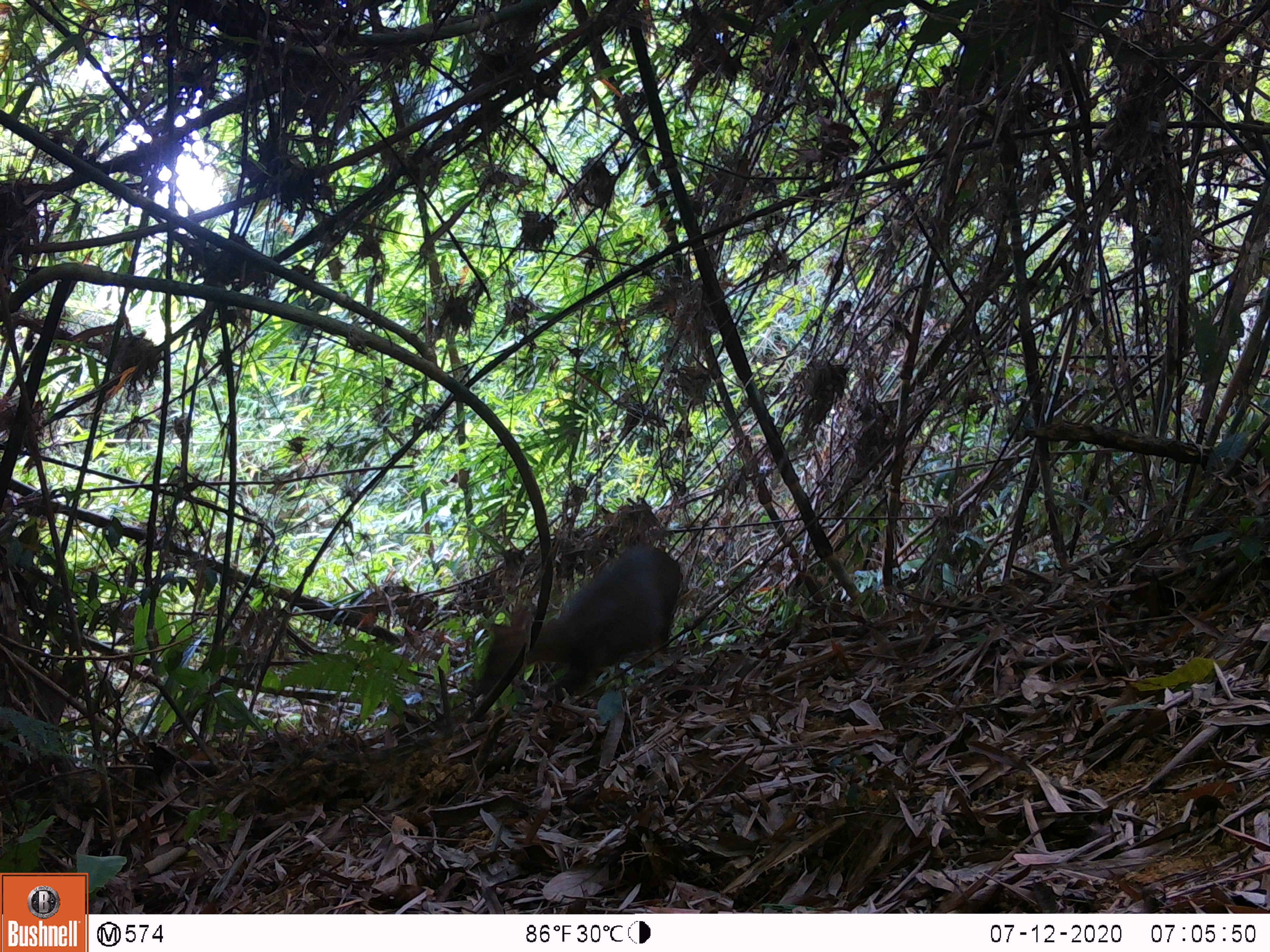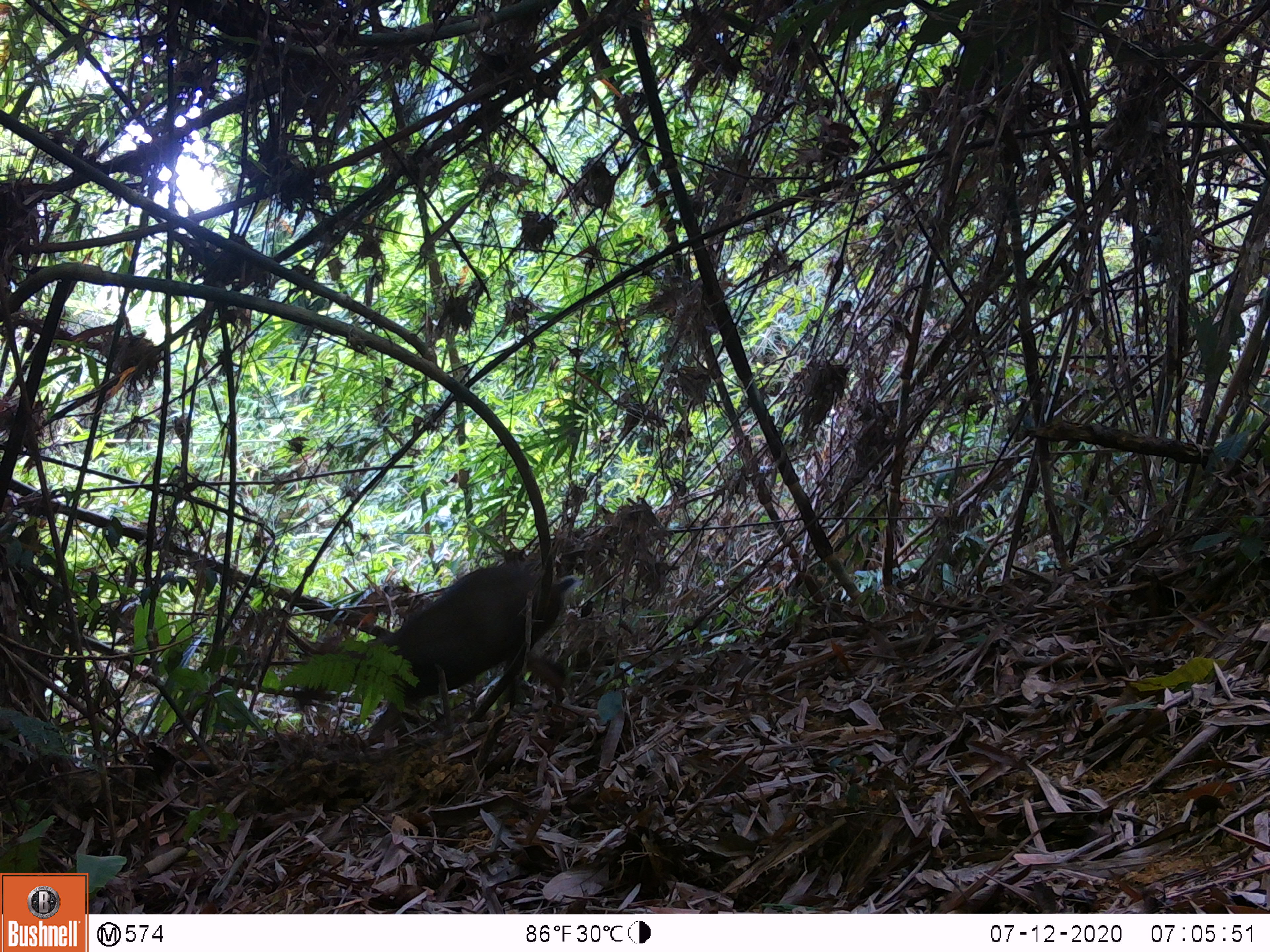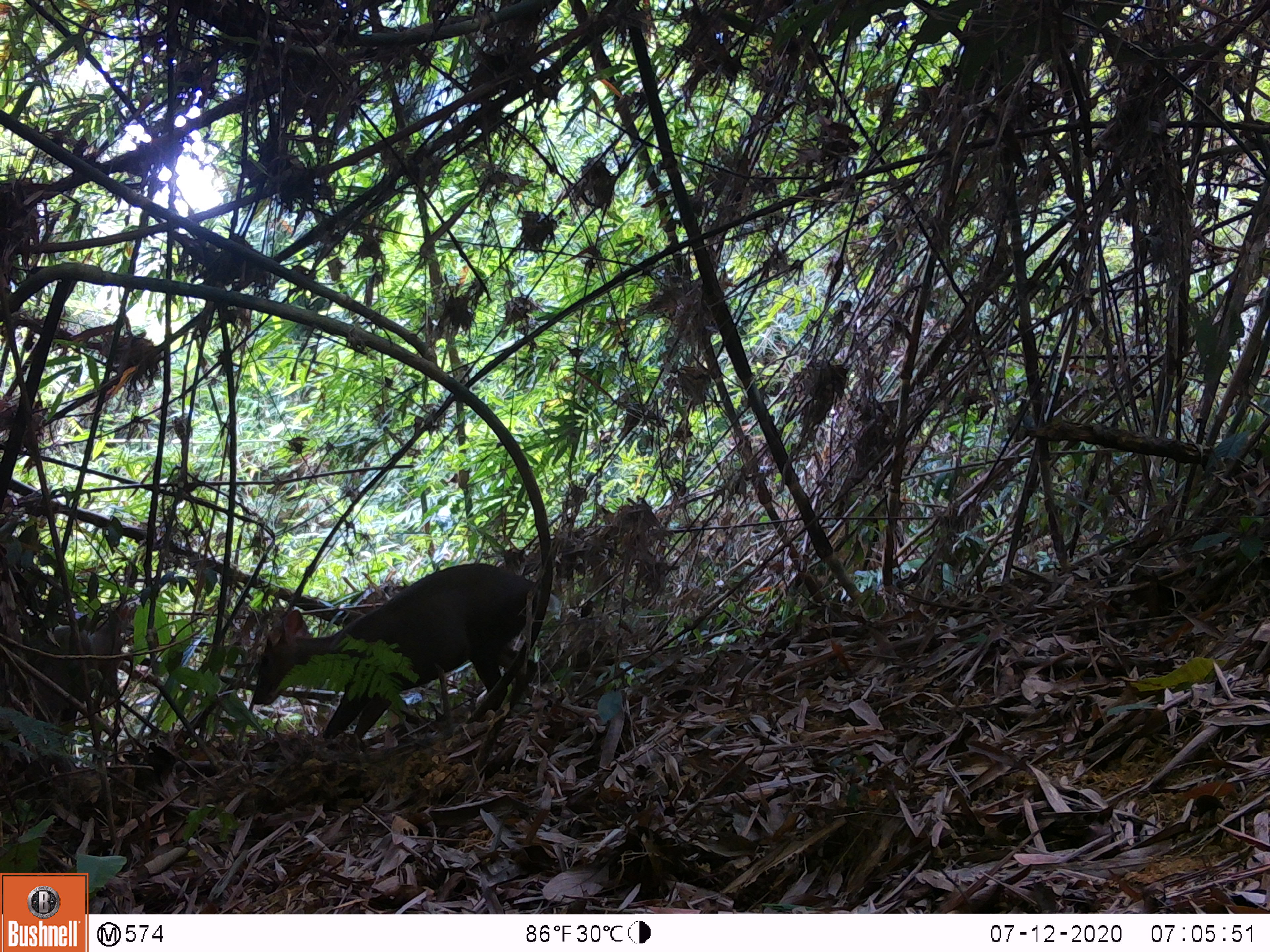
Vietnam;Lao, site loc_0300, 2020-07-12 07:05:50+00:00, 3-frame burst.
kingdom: Animalia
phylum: Chordata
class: Mammalia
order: Artiodactyla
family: Cervidae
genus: Muntiacus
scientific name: Muntiacus rooseveltorum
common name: roosevelt's muntjac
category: roosevelts muntjac group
Roosevelts muntjac group (roosevelt's muntjac) (Muntiacus rooseveltorum). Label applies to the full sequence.